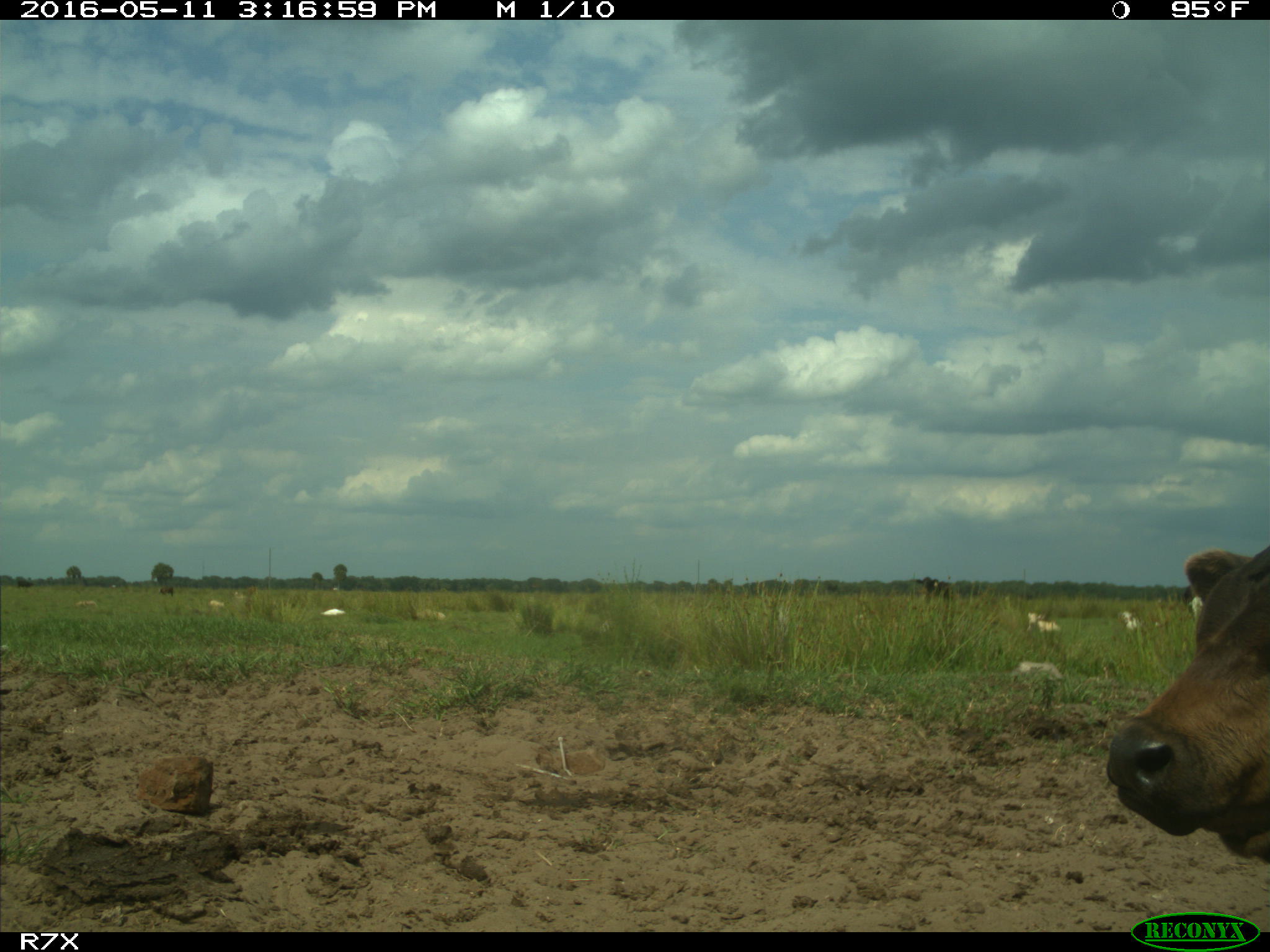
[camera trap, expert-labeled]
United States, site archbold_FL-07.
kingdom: Animalia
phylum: Chordata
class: Mammalia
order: Artiodactyla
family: Bovidae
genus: Bos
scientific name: Bos taurus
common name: domestic cow